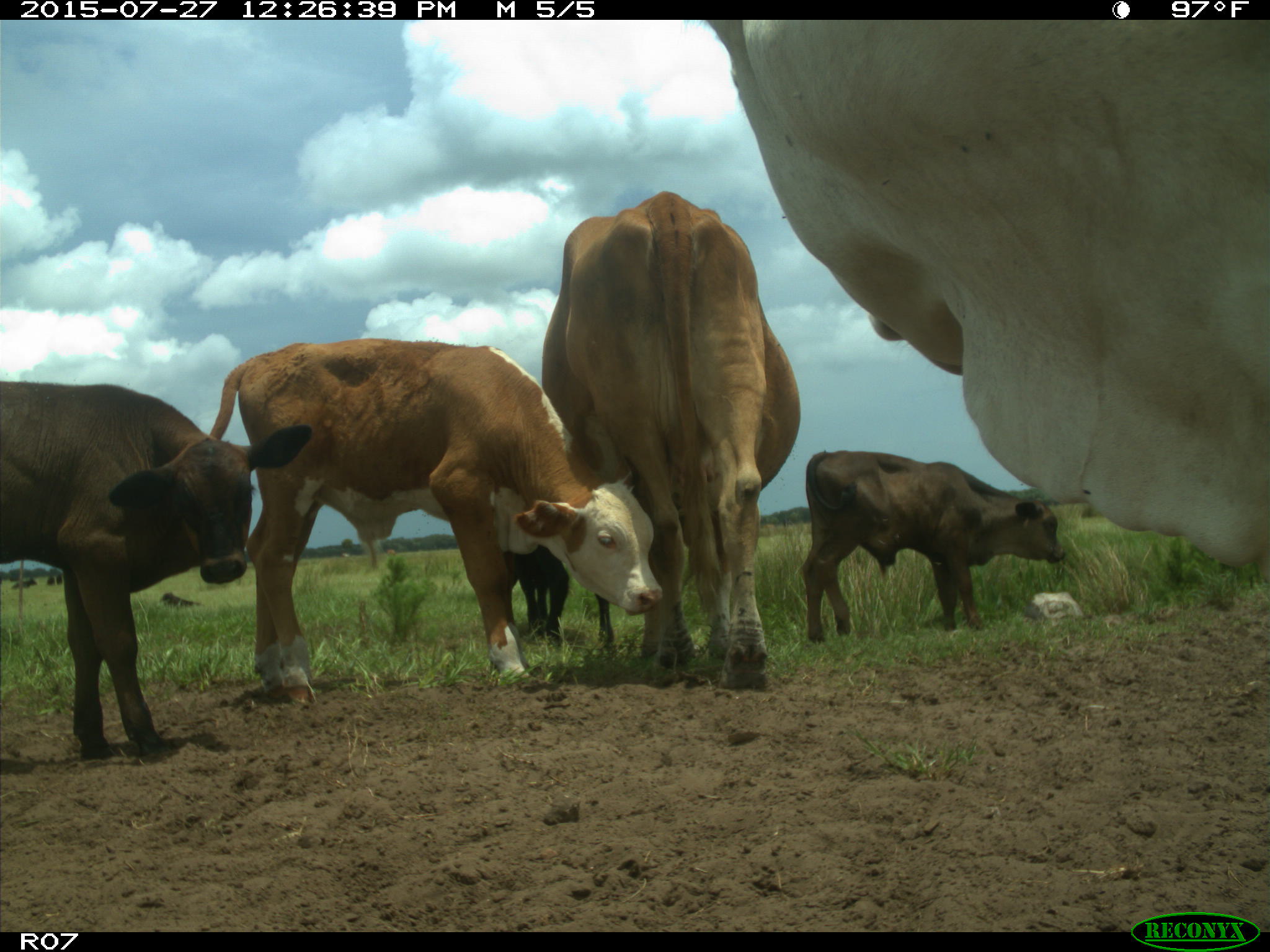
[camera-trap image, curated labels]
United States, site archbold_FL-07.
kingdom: Animalia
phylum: Chordata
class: Mammalia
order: Artiodactyla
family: Bovidae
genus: Bos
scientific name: Bos taurus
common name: domestic cow